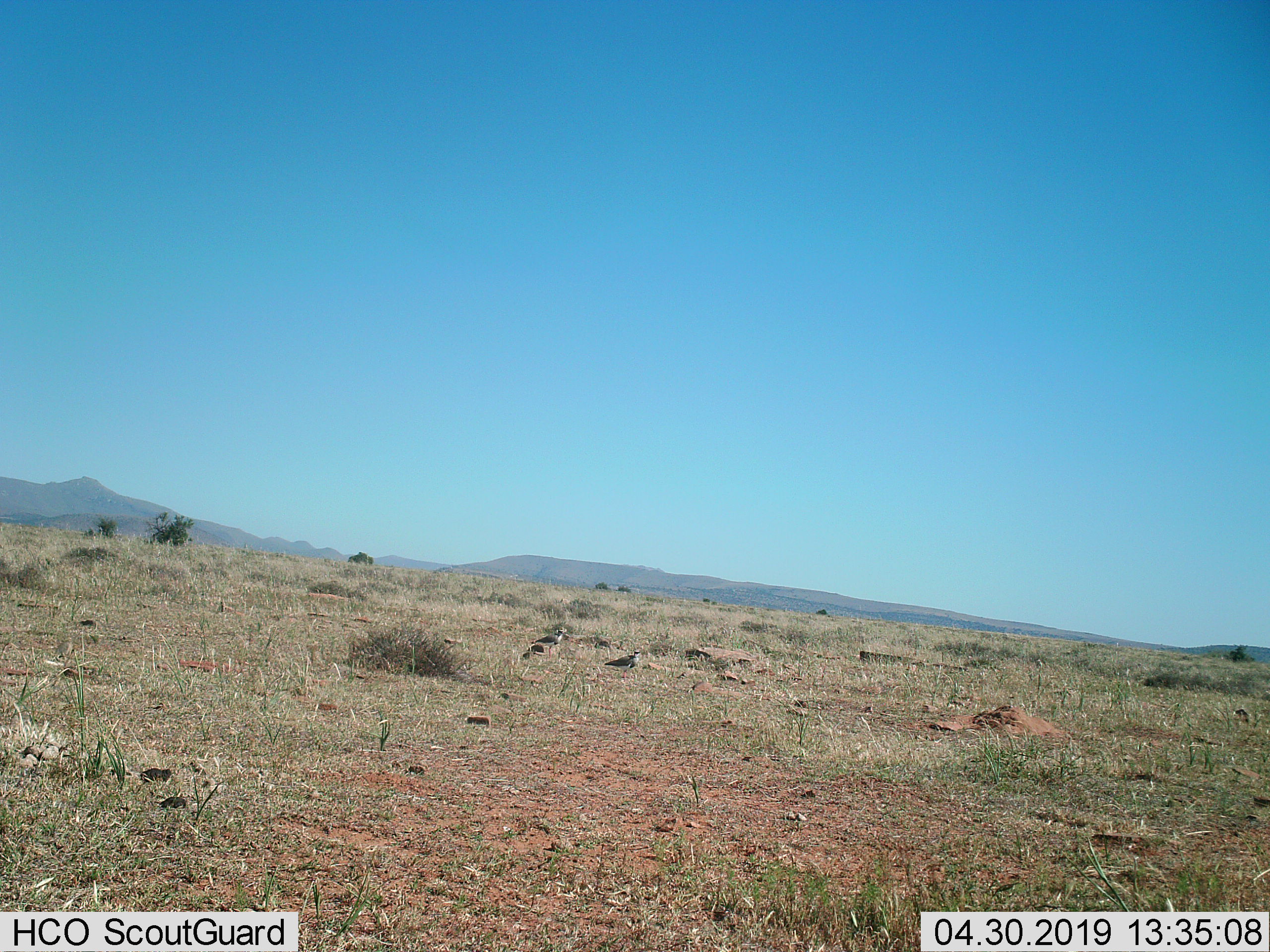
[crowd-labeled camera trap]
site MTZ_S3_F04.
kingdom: Animalia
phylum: Chordata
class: Aves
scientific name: Aves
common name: bird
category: birdother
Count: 3.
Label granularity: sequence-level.